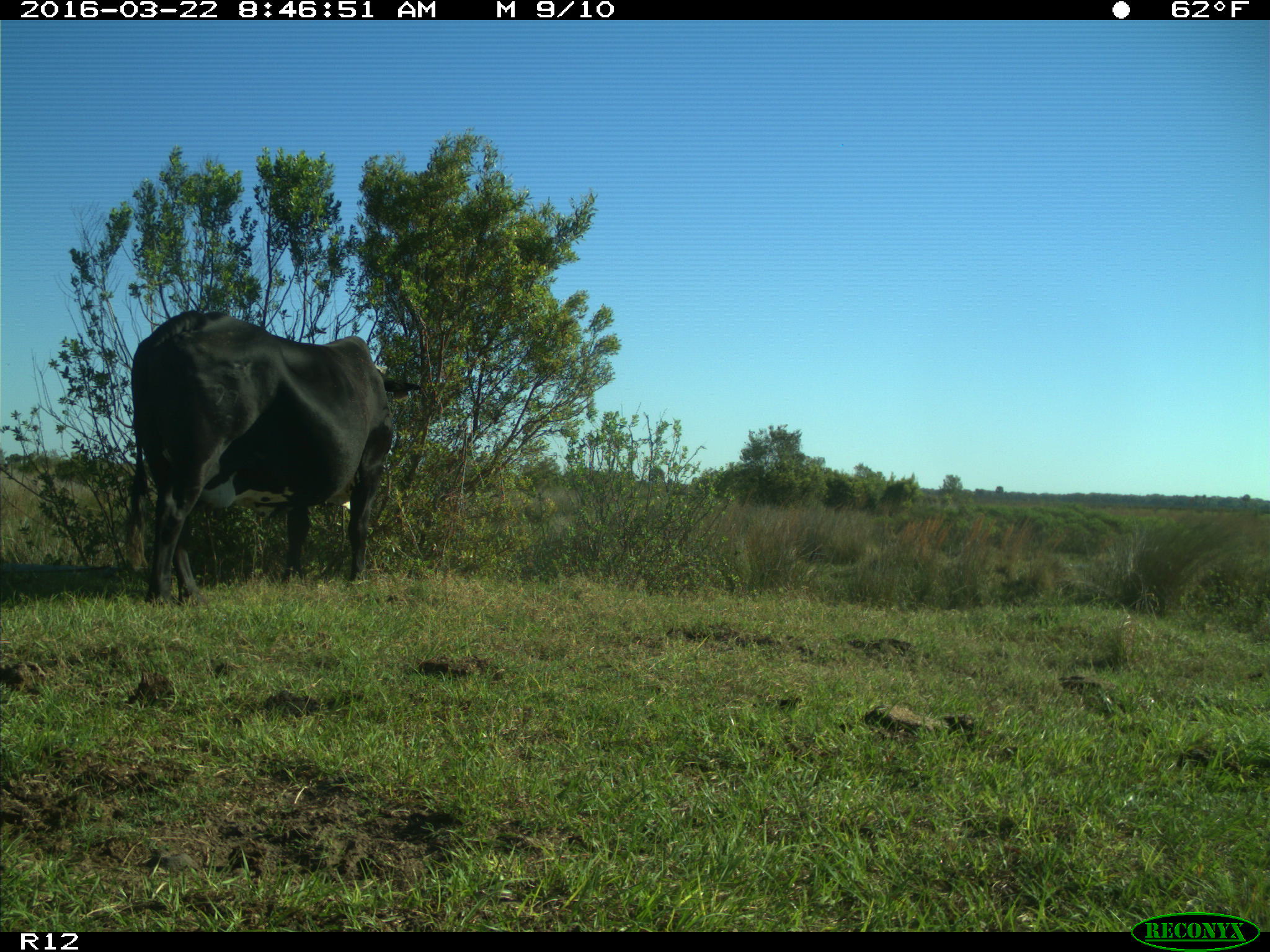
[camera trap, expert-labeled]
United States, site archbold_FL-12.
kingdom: Animalia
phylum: Chordata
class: Mammalia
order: Artiodactyla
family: Bovidae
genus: Bos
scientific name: Bos taurus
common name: domestic cow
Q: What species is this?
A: Bos taurus (domestic cow).